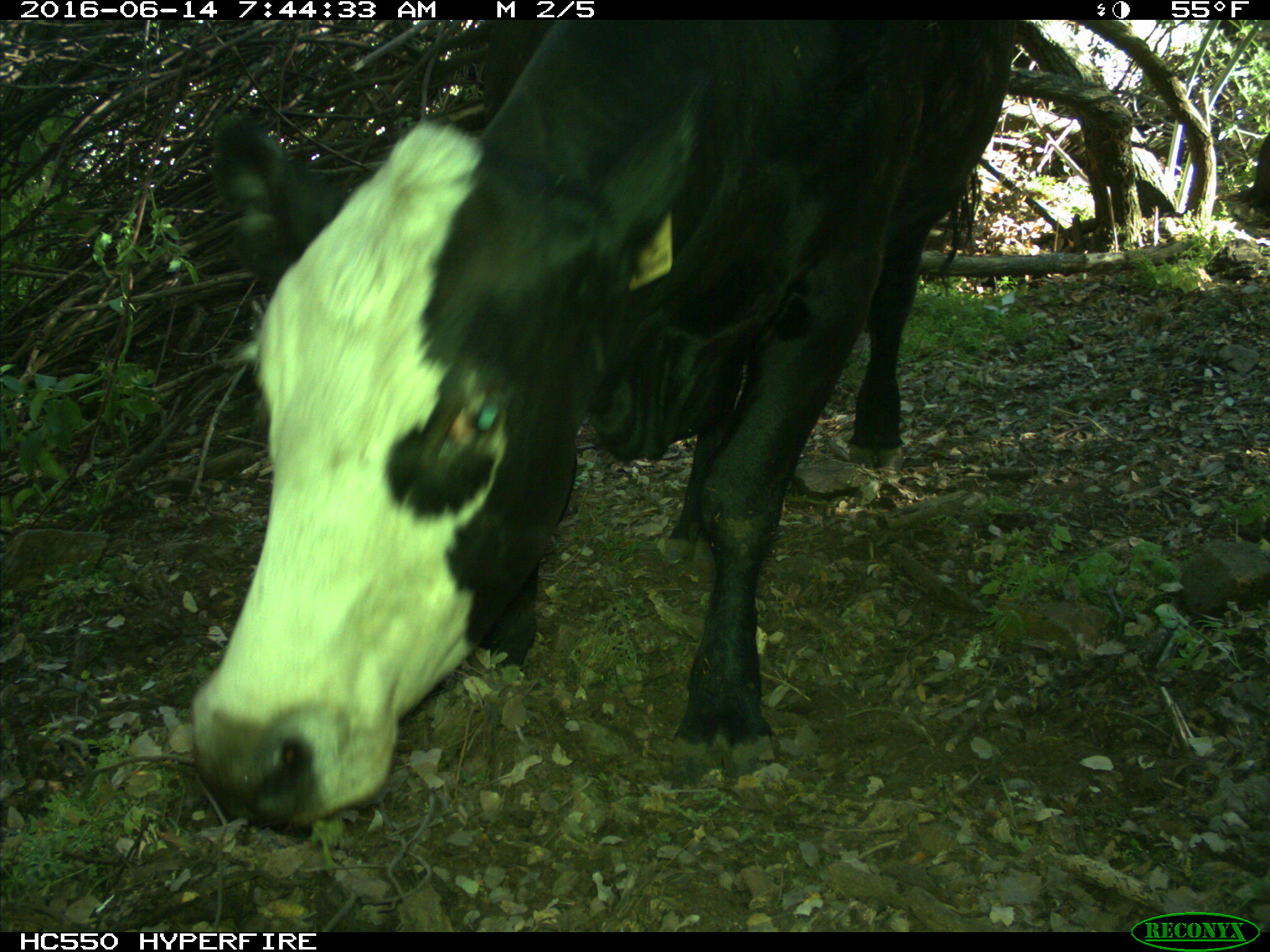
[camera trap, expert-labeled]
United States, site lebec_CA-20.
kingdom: Animalia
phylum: Chordata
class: Mammalia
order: Artiodactyla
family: Bovidae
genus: Bos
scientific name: Bos taurus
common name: domestic cow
Bos taurus (domestic cow).